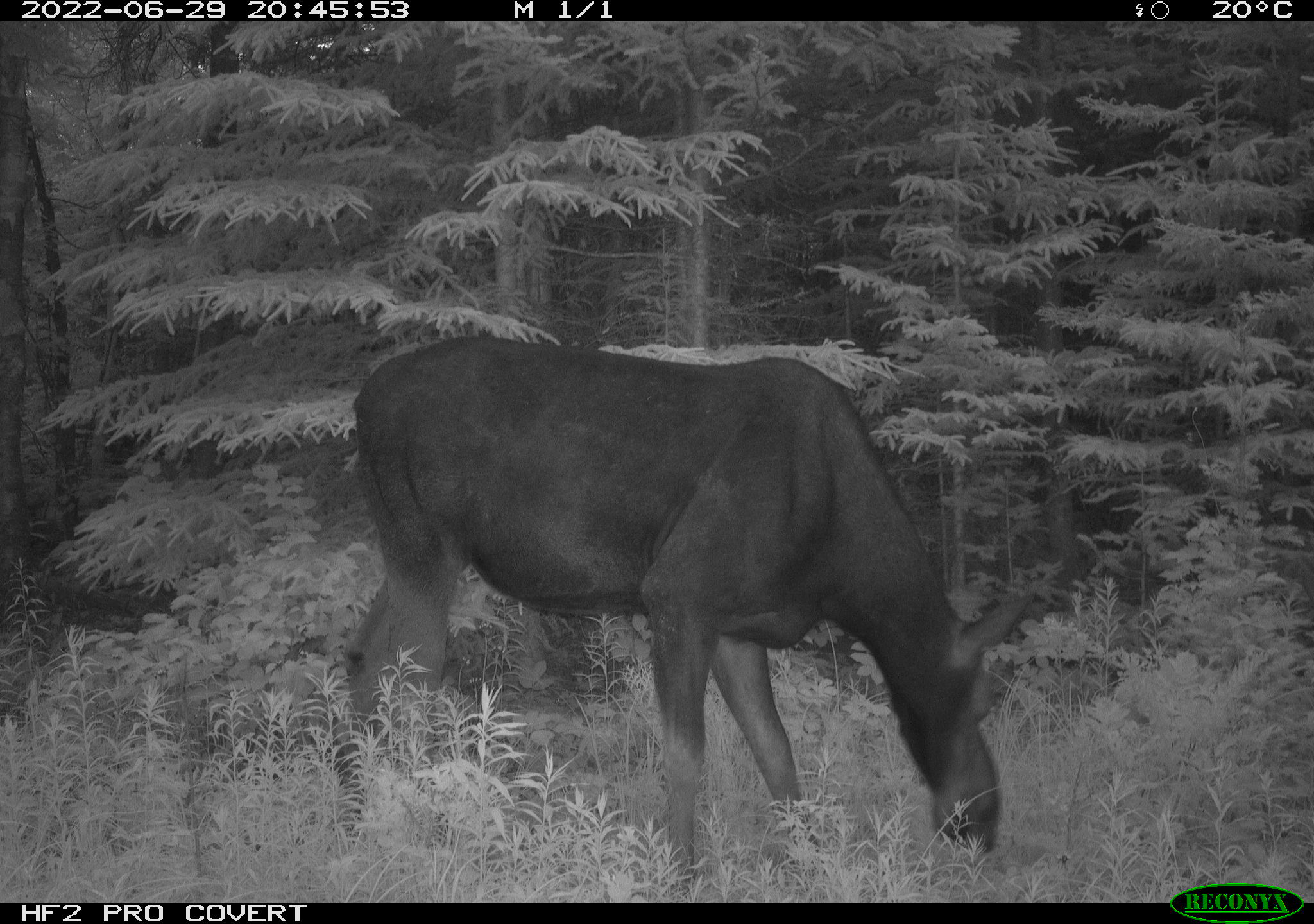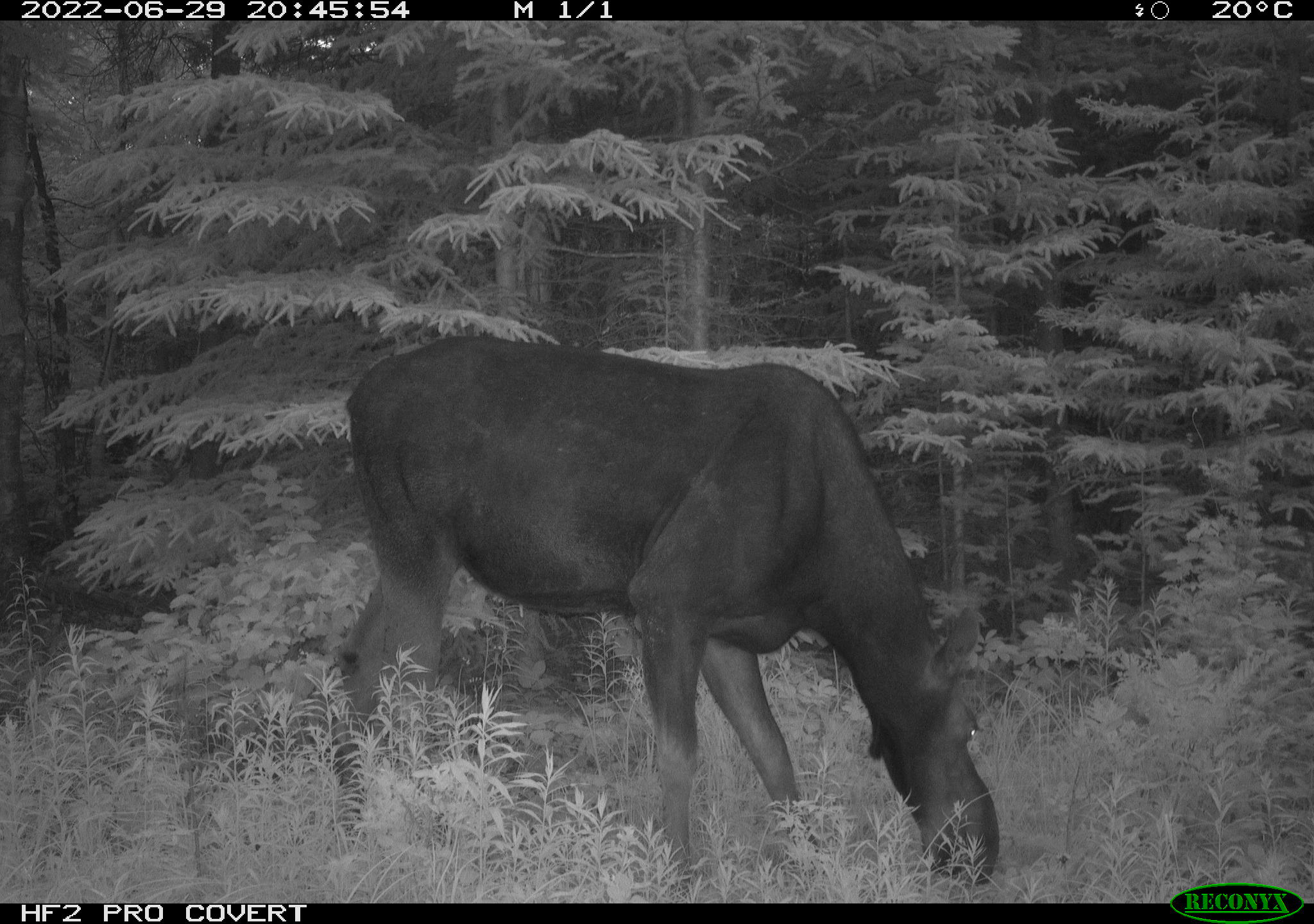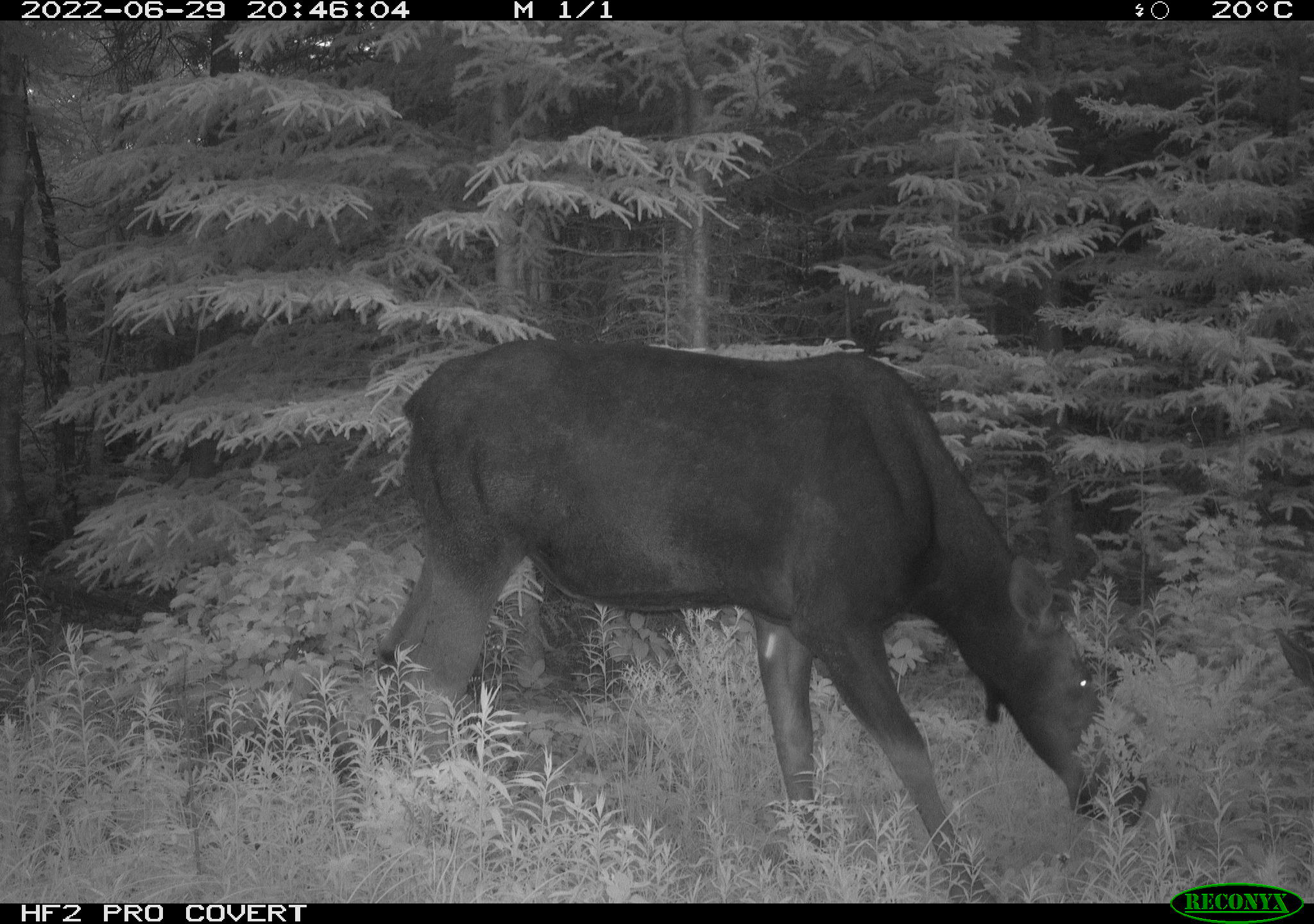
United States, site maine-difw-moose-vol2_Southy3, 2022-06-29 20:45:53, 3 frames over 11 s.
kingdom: Animalia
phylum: Chordata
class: Mammalia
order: Artiodactyla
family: Cervidae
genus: Alces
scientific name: Alces alces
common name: moose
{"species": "moose (Alces alces)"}